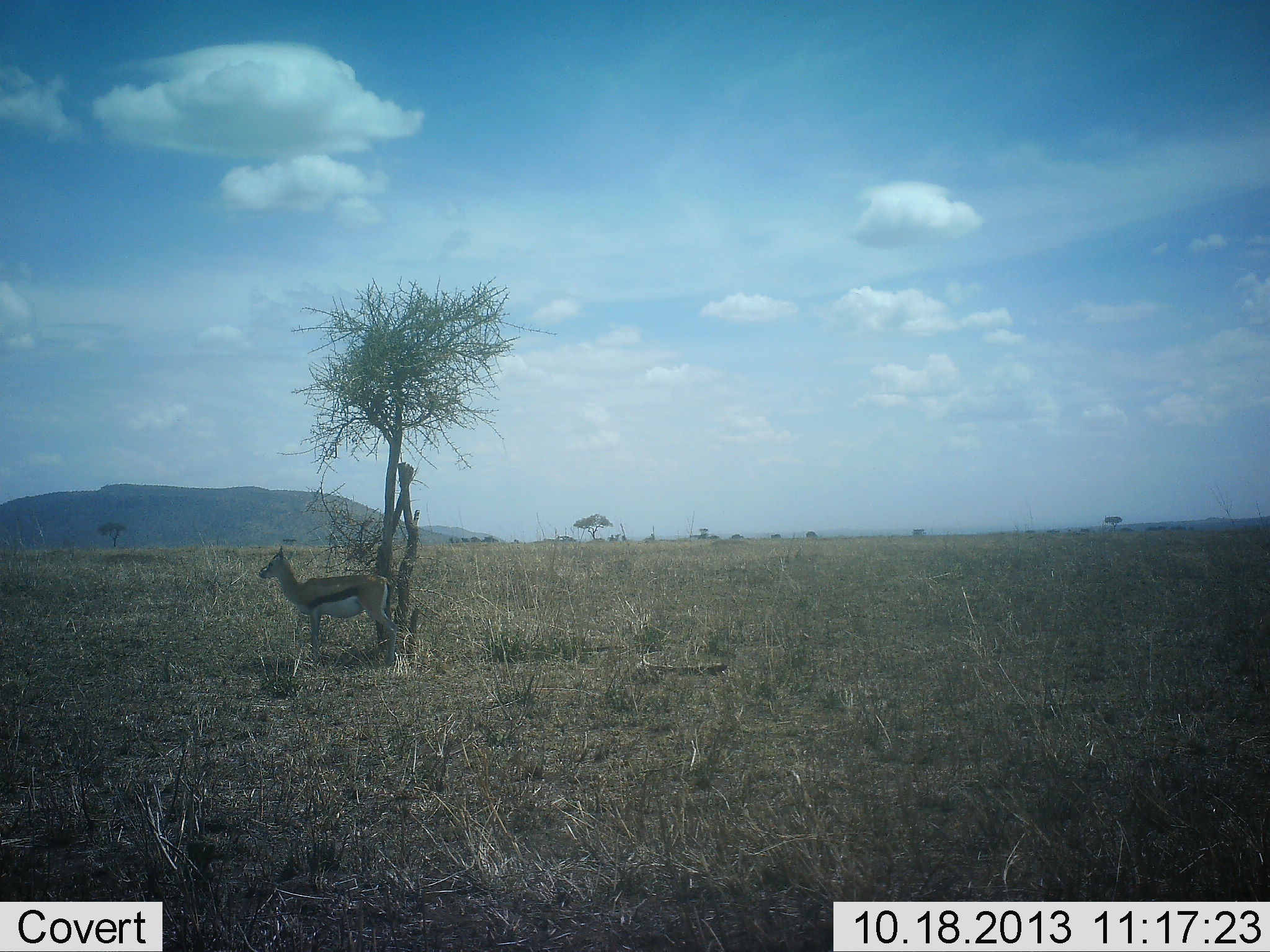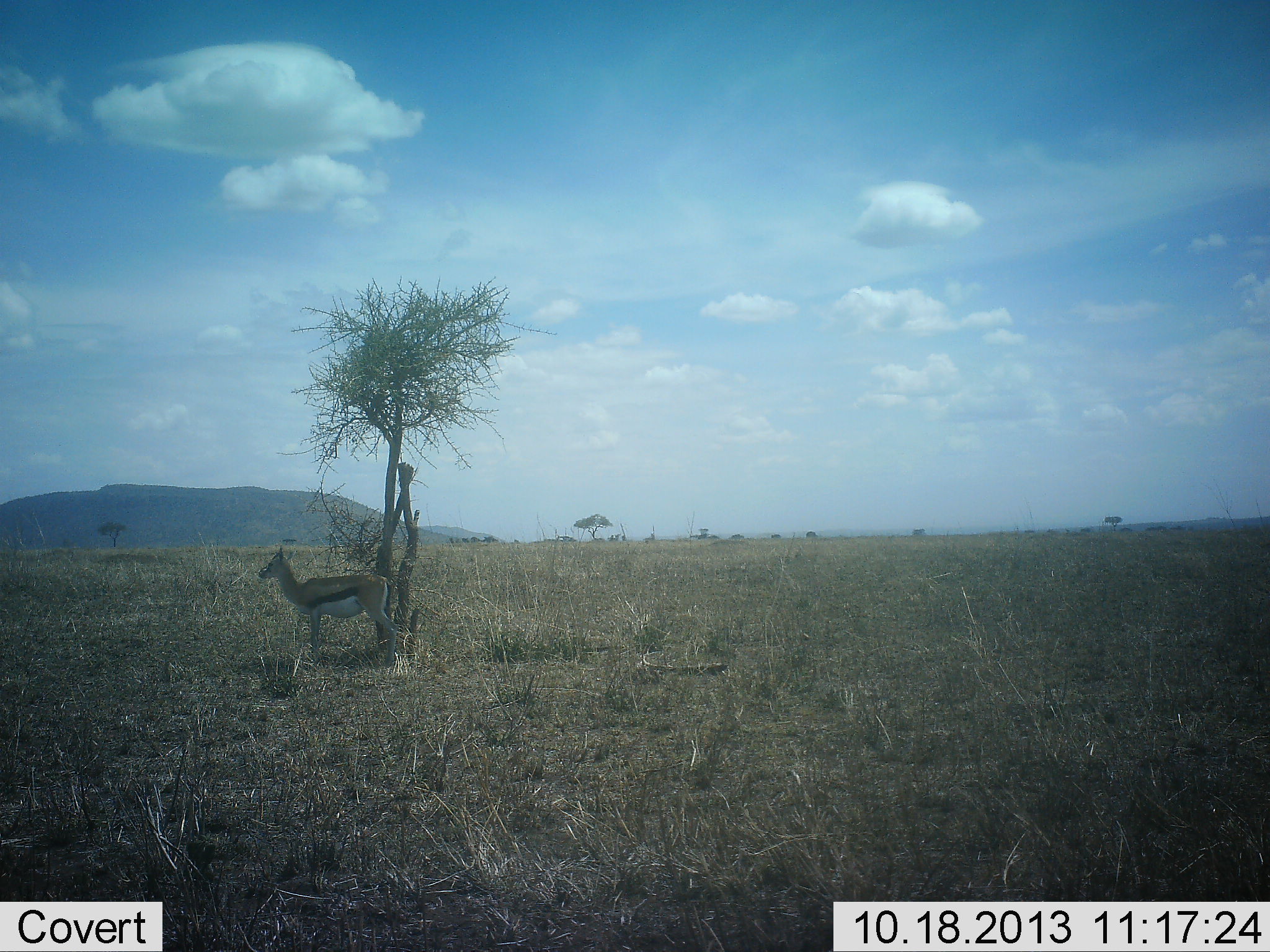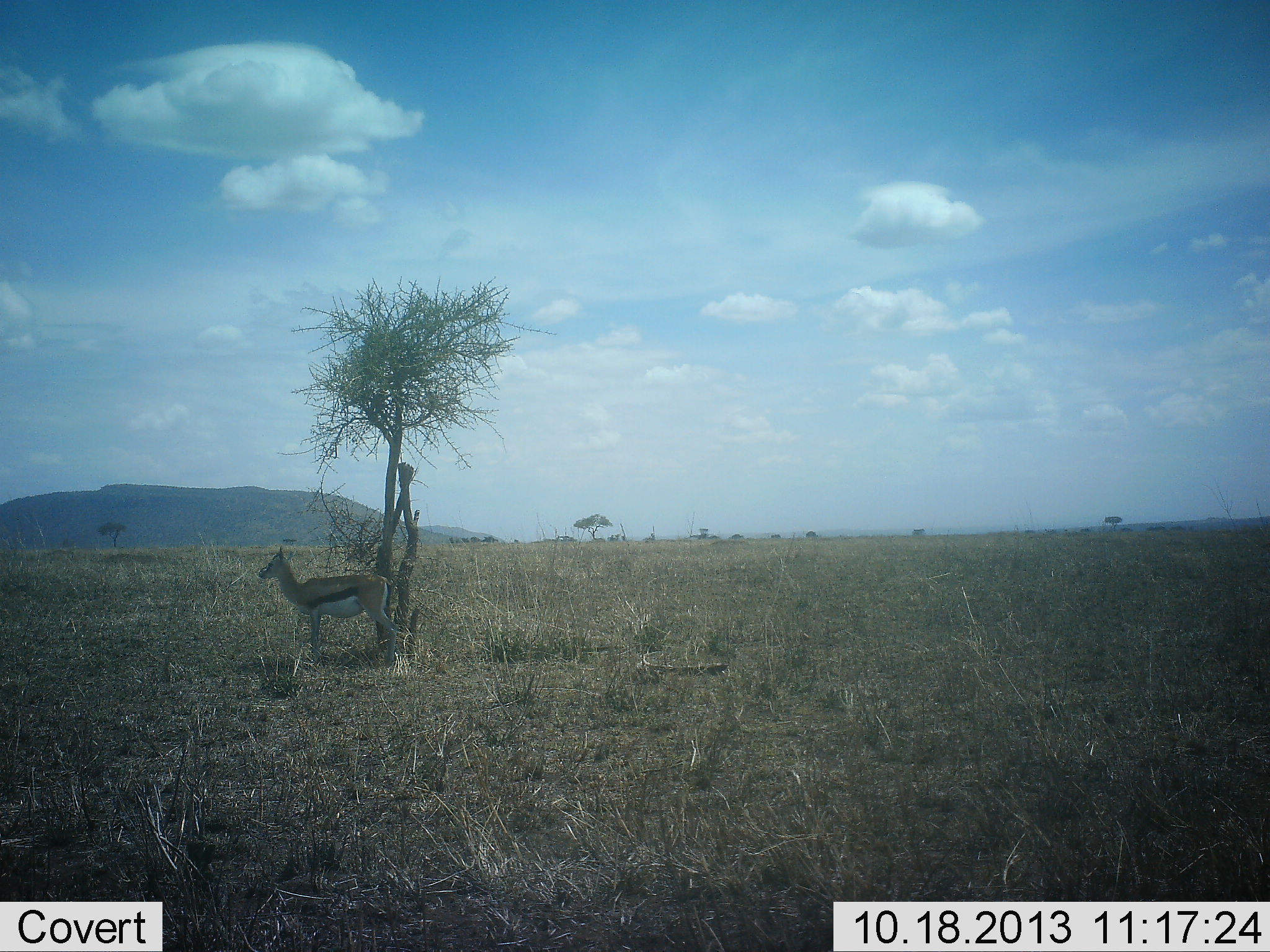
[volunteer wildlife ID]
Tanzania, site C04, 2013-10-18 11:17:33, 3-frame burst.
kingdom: Animalia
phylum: Chordata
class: Mammalia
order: Artiodactyla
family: Bovidae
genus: Eudorcas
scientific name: Eudorcas thomsonii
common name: thomson's gazelle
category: gazellethomsons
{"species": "gazellethomsons (thomson's gazelle) (Eudorcas thomsonii)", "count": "1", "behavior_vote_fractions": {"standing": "97%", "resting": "10%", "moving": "2%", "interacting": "0%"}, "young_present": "2%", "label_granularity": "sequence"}